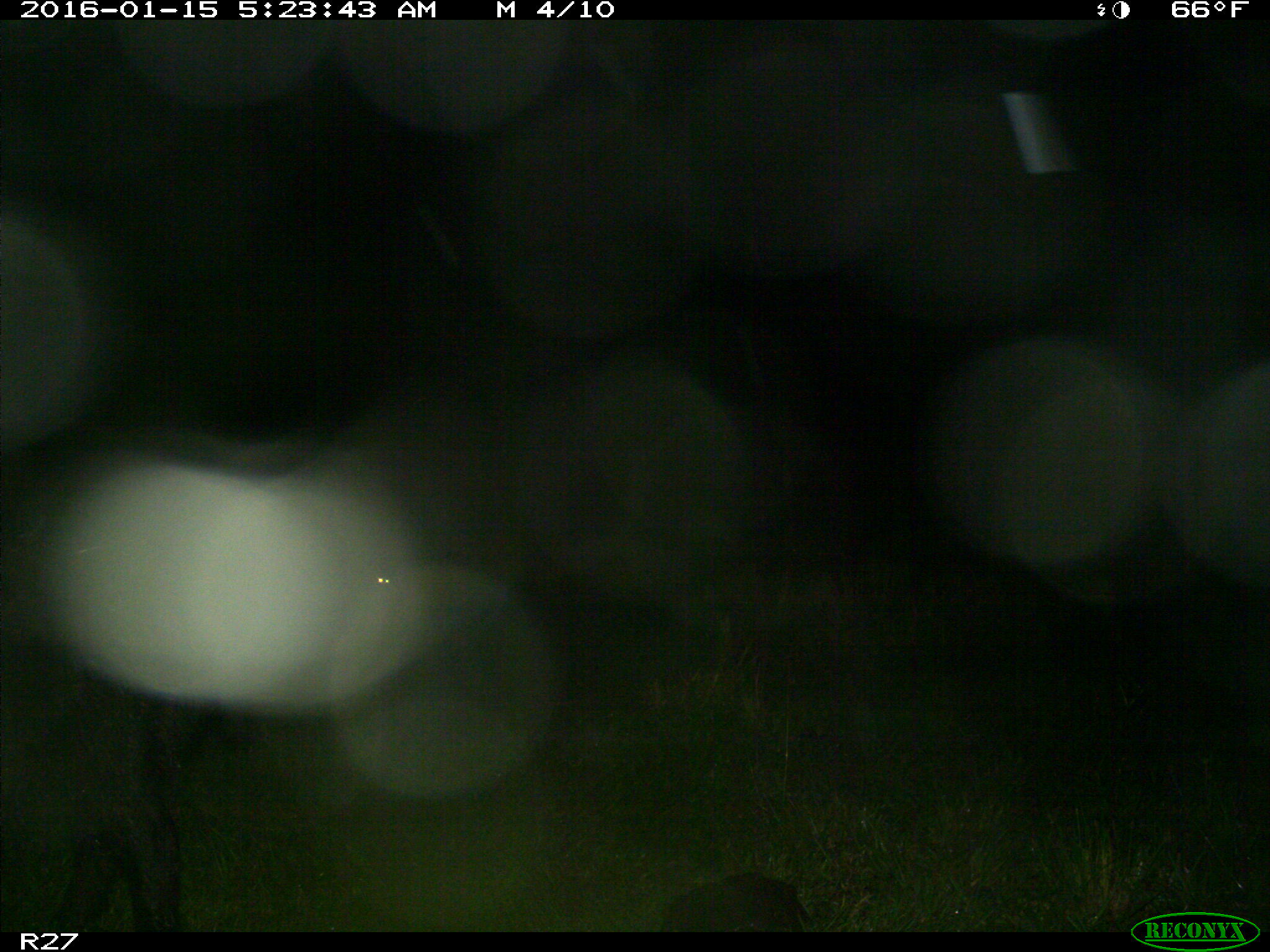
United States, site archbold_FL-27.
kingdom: Animalia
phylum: Chordata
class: Mammalia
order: Artiodactyla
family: Suidae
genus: Sus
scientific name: Sus scrofa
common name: wild boar